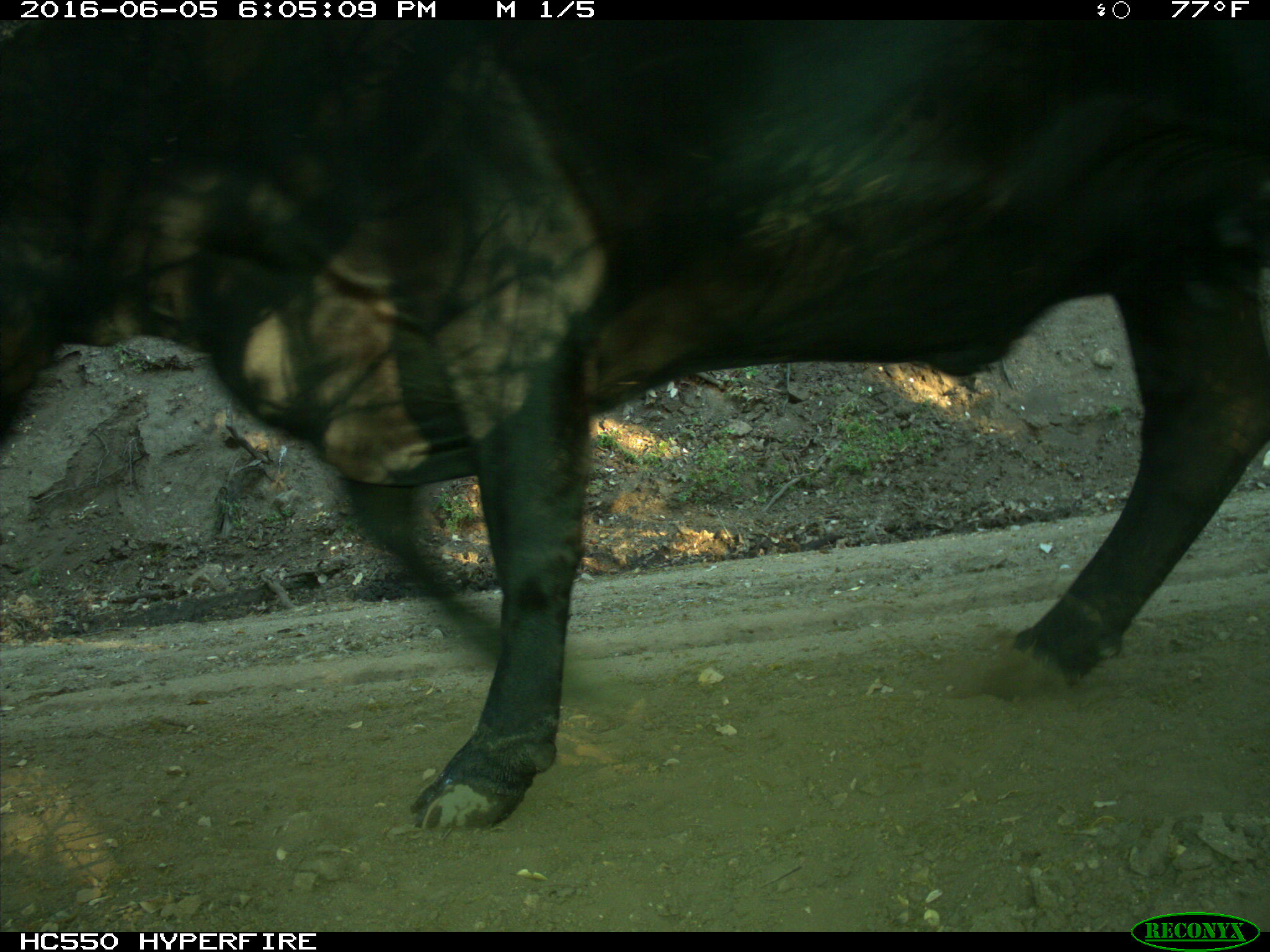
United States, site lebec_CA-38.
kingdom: Animalia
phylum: Chordata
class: Mammalia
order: Artiodactyla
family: Bovidae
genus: Bos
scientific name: Bos taurus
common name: domestic cow